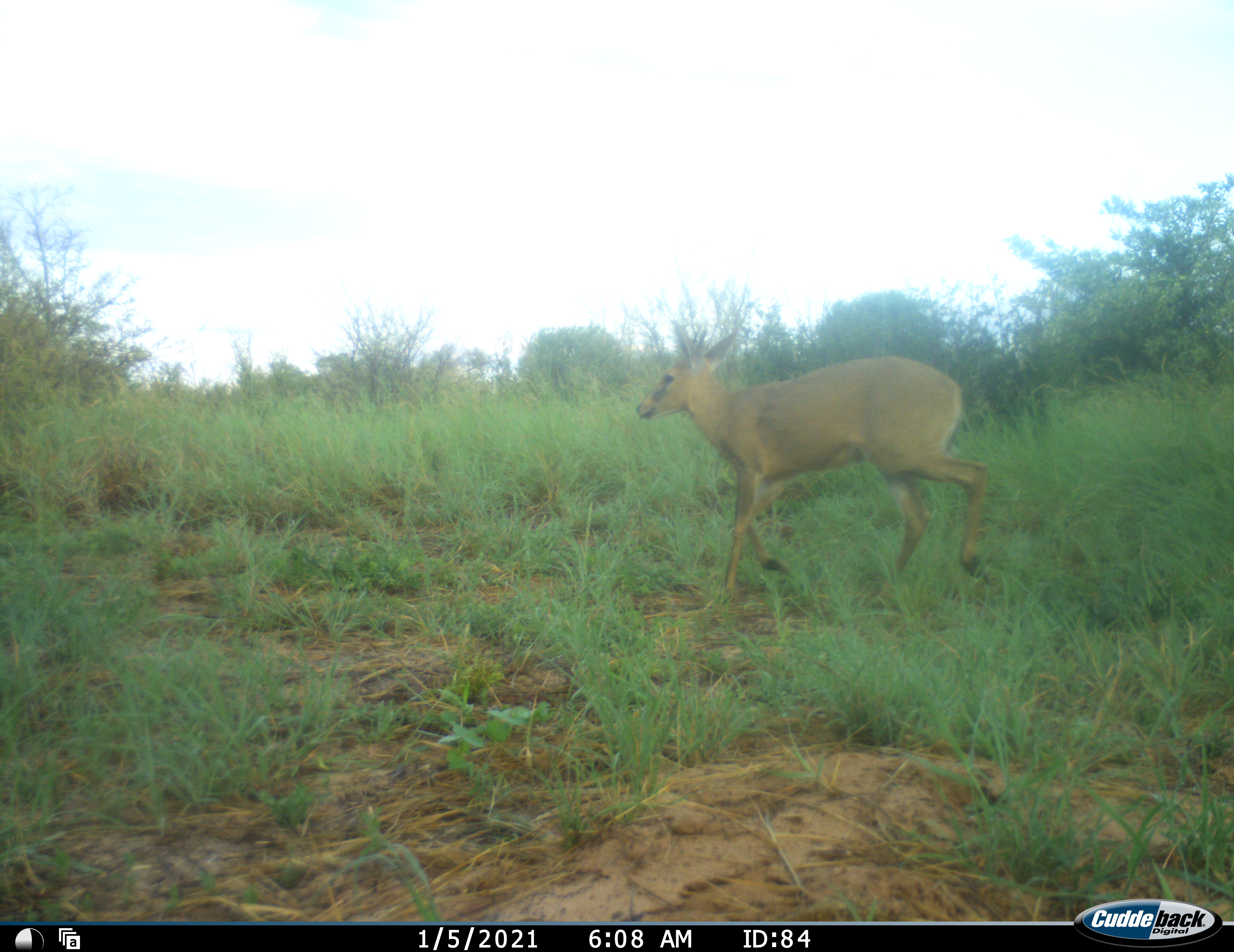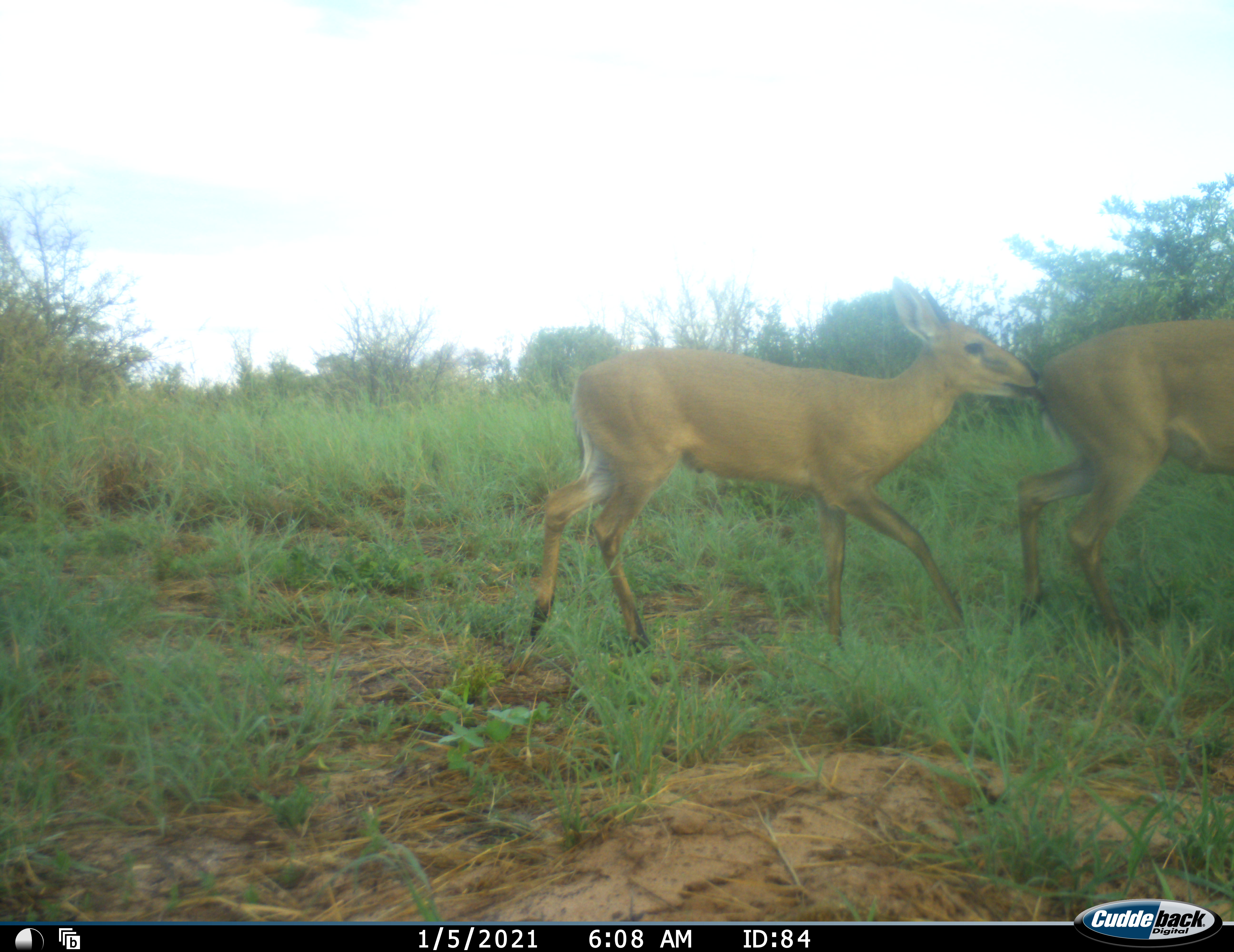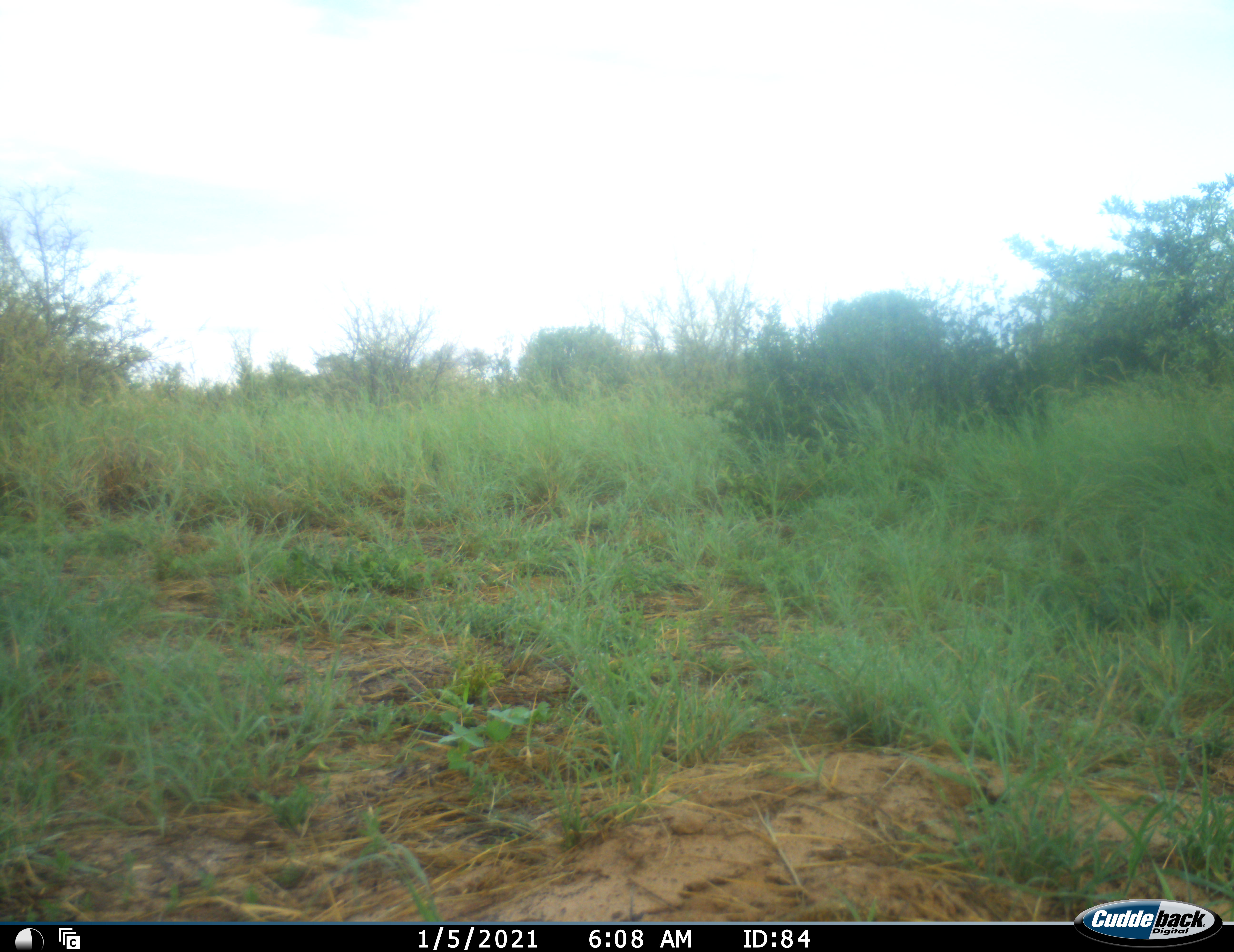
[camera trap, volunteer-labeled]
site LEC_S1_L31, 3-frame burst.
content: unidentified animal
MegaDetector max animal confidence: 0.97